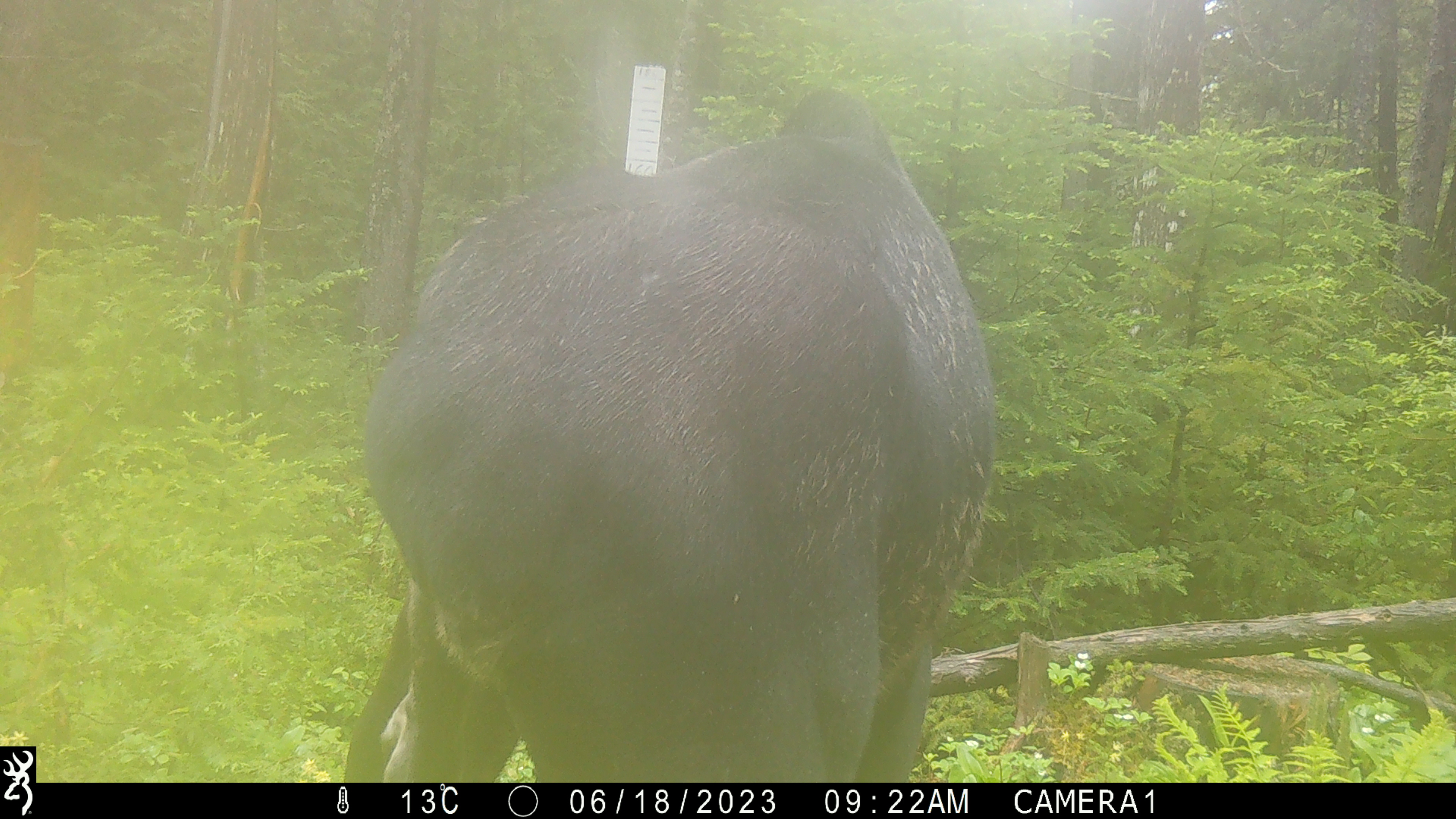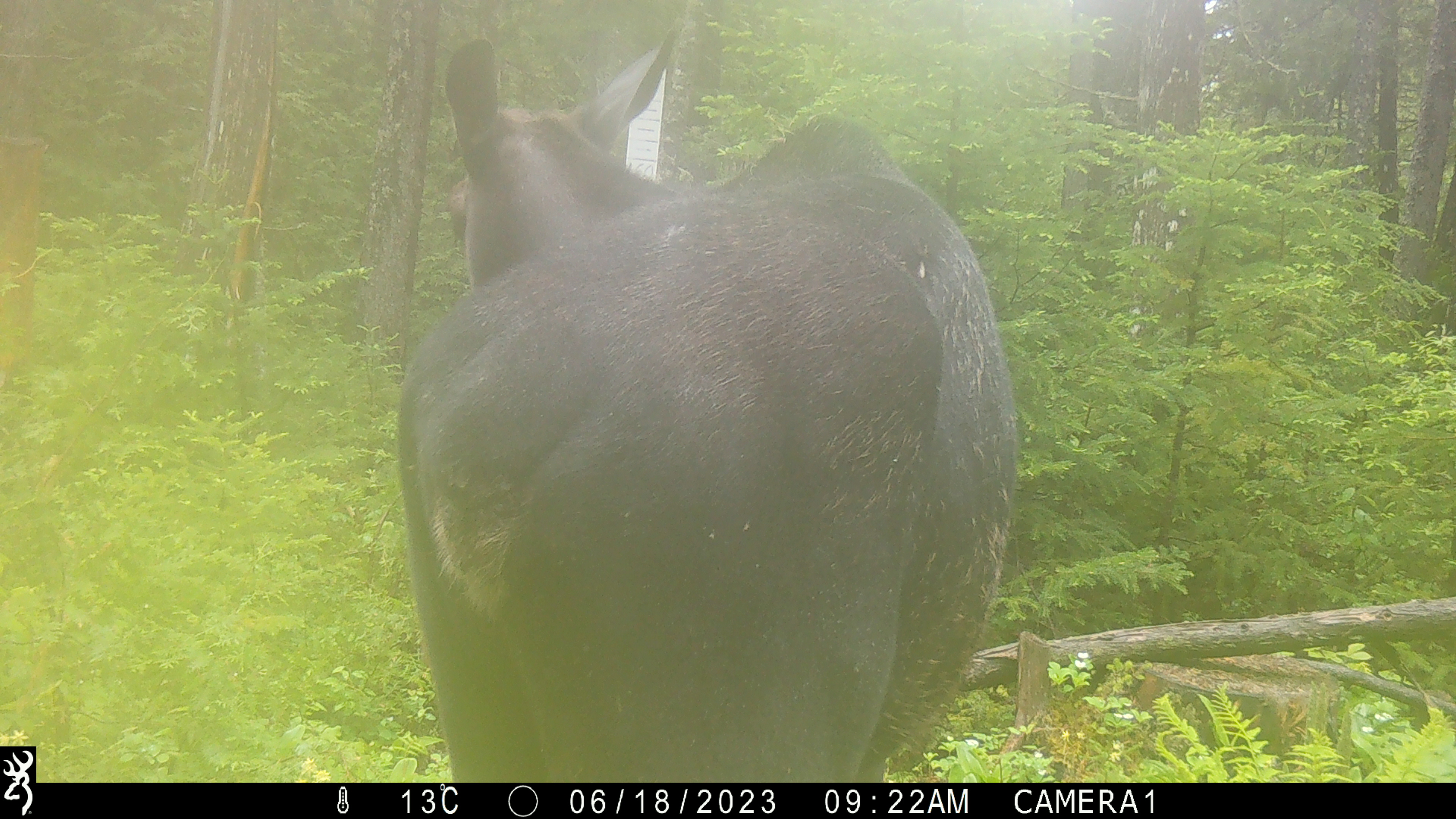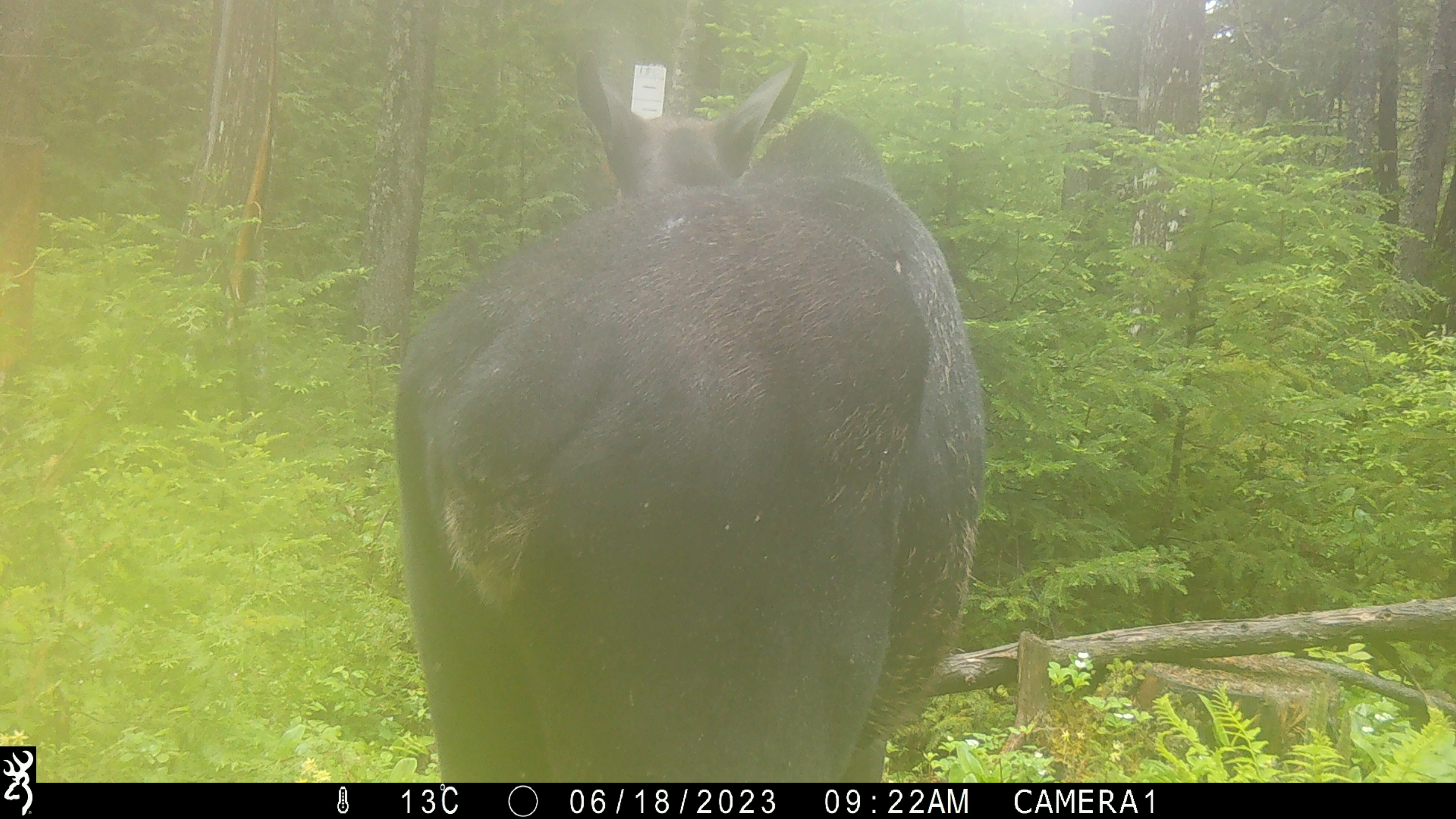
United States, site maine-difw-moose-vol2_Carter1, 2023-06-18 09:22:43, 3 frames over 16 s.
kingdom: Animalia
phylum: Chordata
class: Mammalia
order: Artiodactyla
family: Cervidae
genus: Alces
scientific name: Alces alces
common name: moose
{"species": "moose (Alces alces)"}